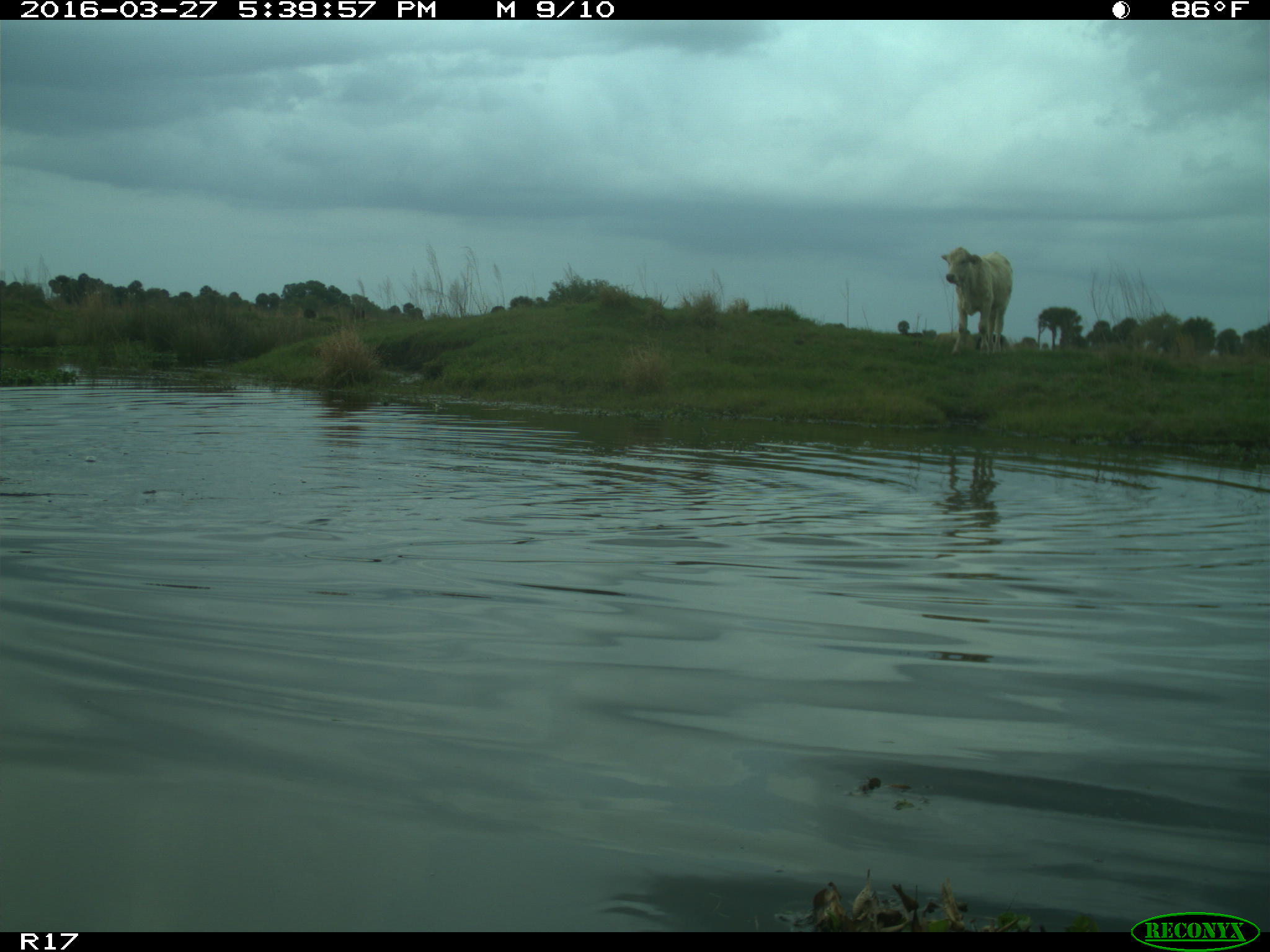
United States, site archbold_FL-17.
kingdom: Animalia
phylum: Chordata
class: Mammalia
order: Artiodactyla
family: Bovidae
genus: Bos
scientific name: Bos taurus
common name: domestic cow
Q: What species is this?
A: Bos taurus (domestic cow).